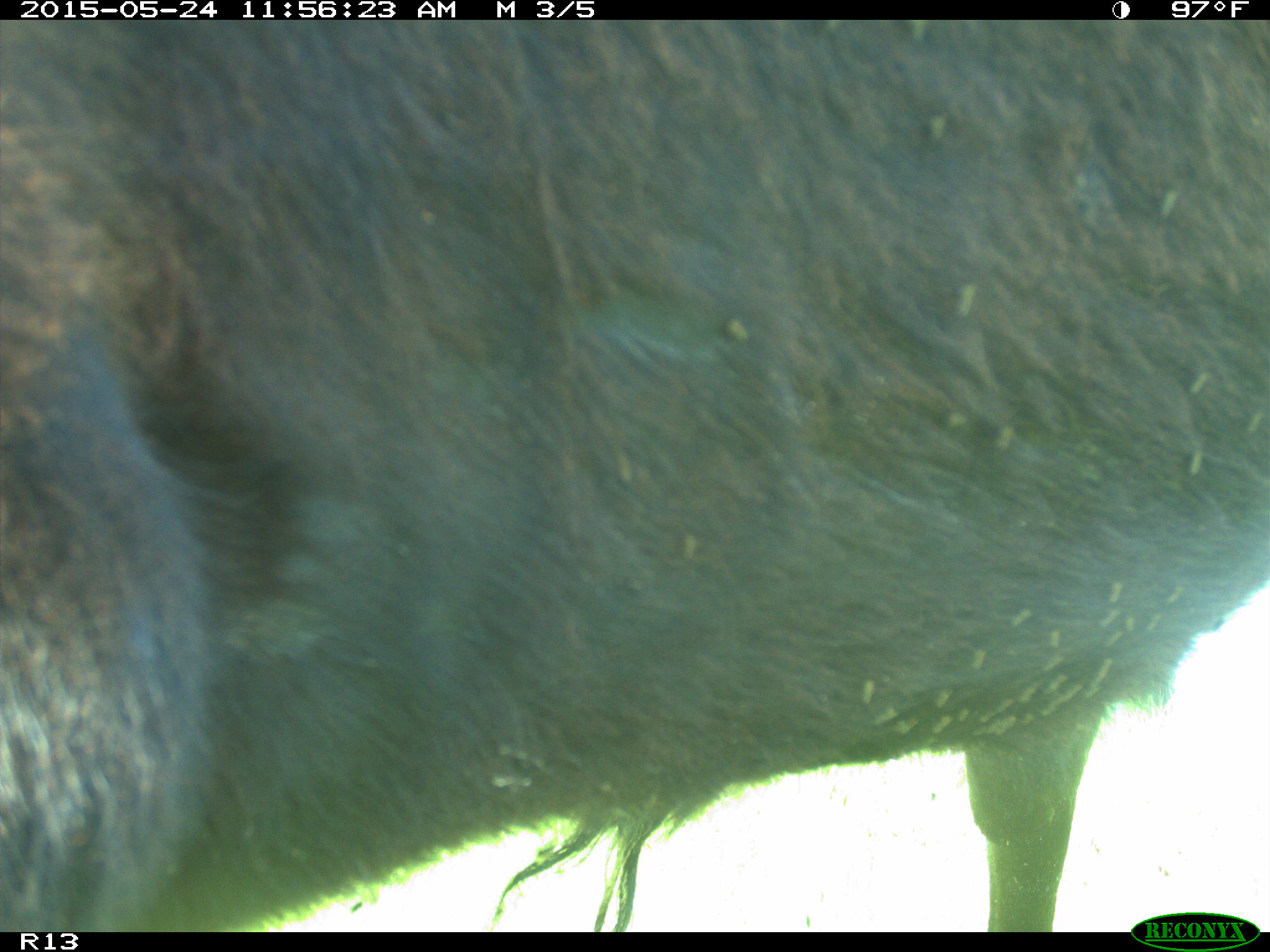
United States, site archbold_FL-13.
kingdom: Animalia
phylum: Chordata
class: Mammalia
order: Artiodactyla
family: Bovidae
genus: Bos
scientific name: Bos taurus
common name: domestic cow